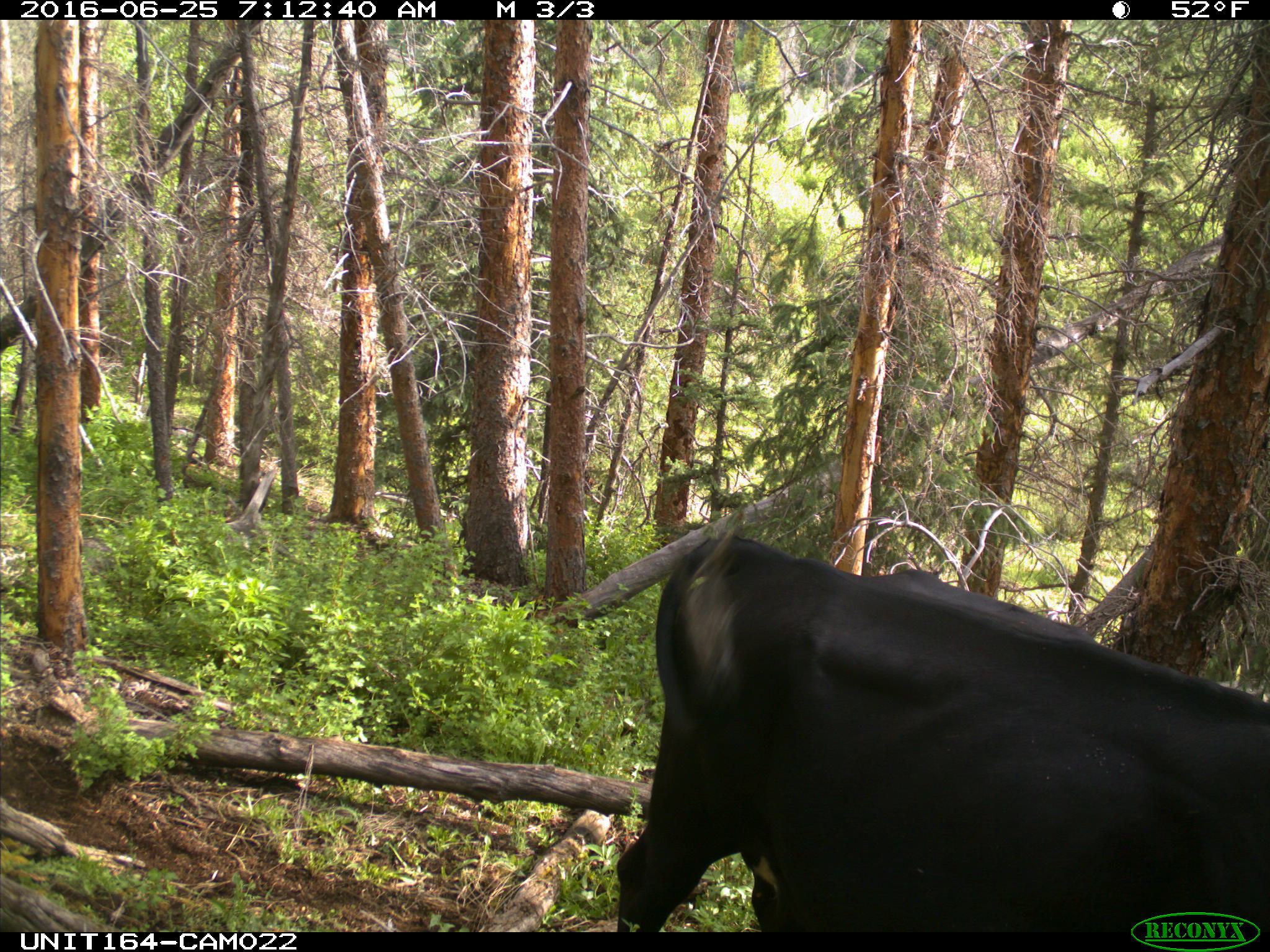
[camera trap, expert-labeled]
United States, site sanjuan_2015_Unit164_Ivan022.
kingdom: Animalia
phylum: Chordata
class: Mammalia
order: Artiodactyla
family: Bovidae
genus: Bos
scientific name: Bos taurus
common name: domestic cow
Bos taurus (domestic cow).